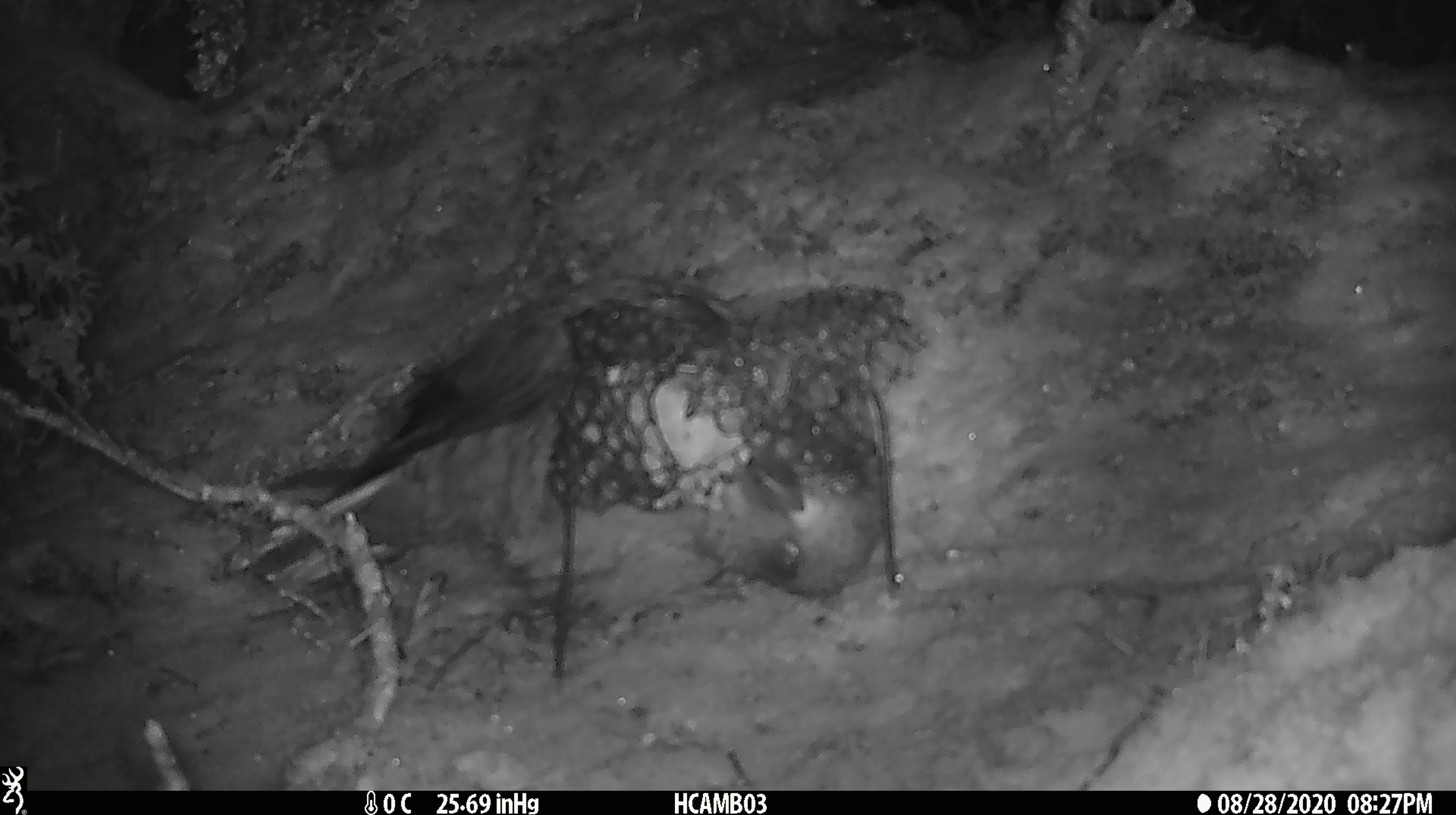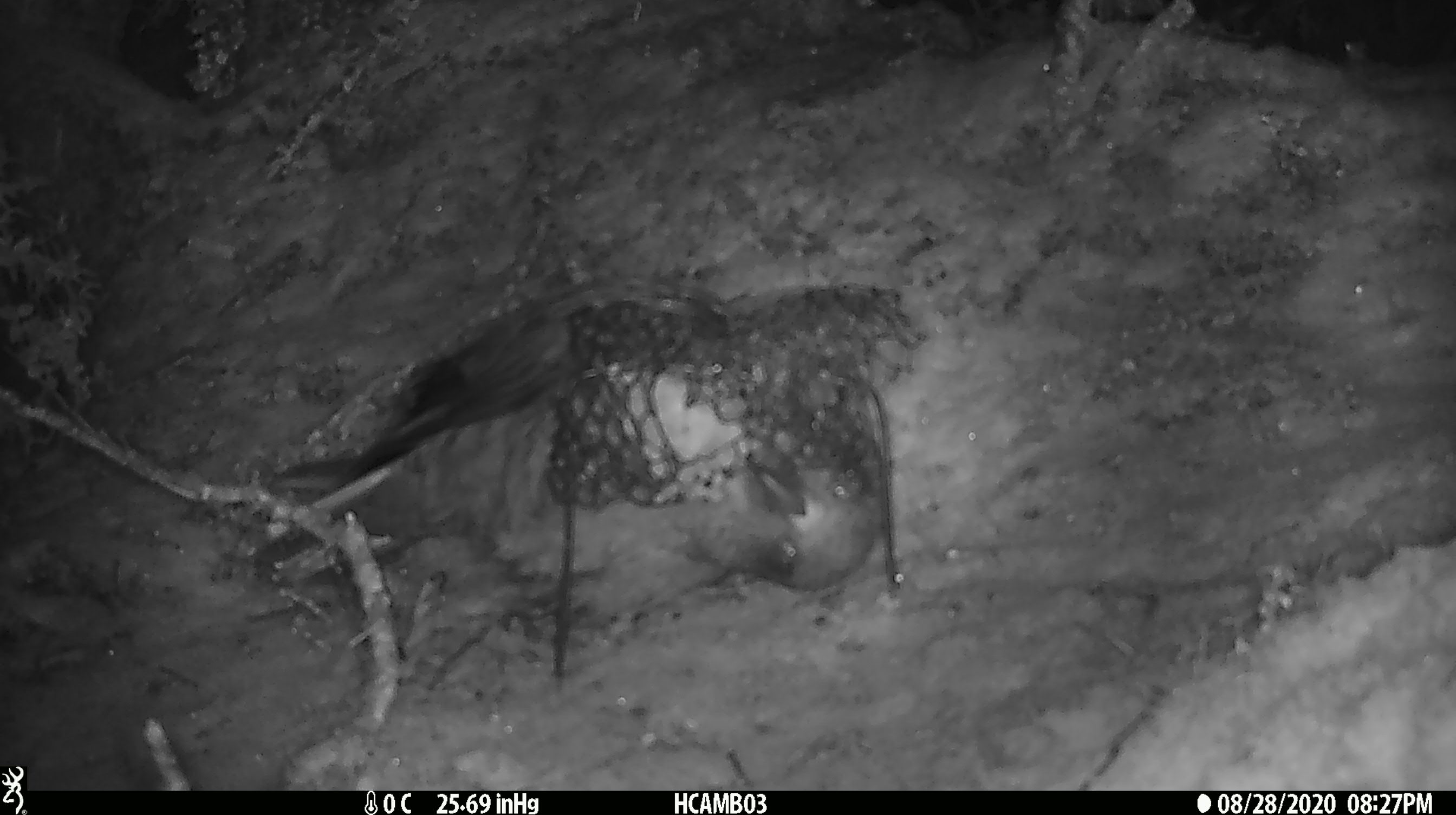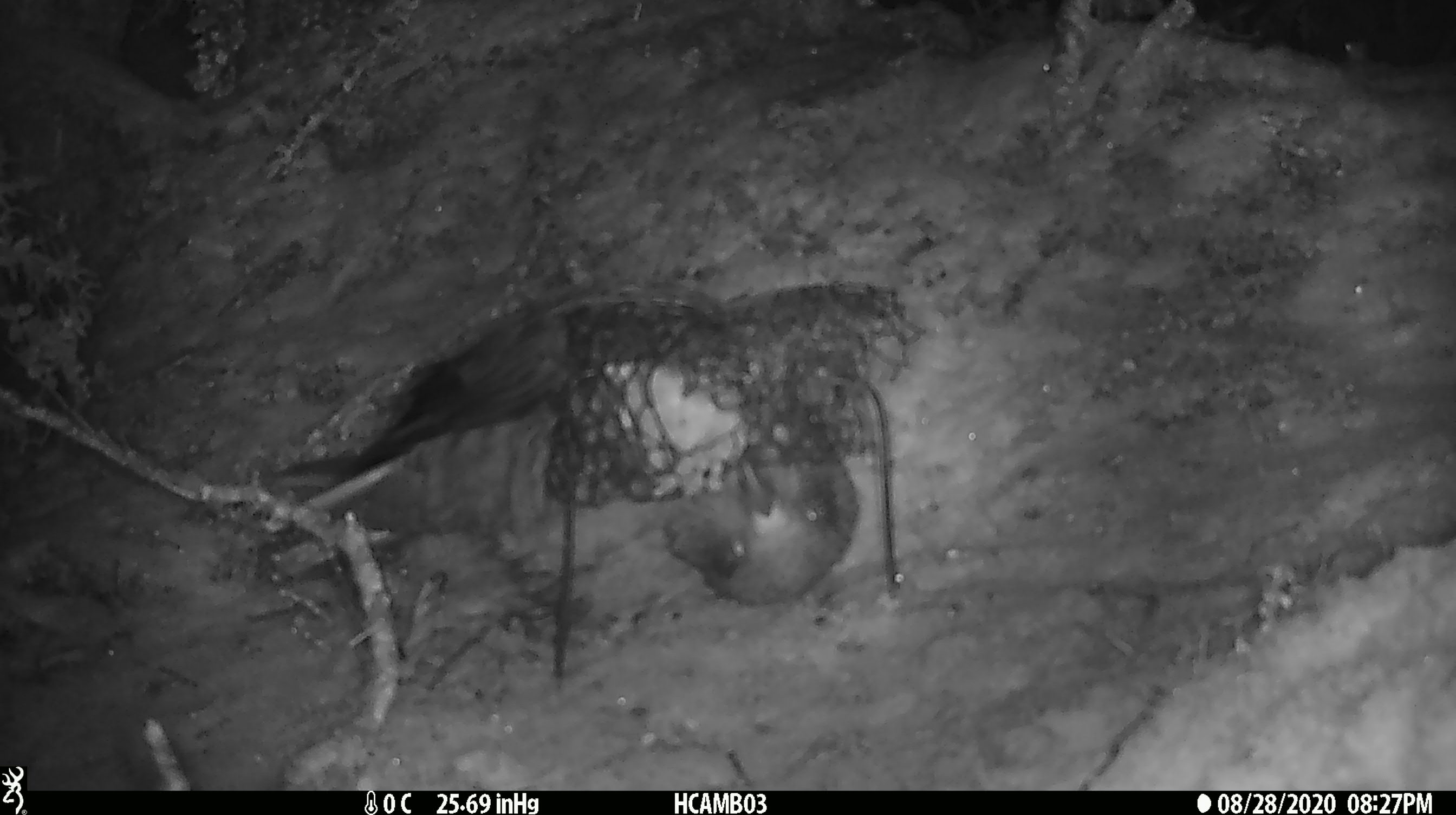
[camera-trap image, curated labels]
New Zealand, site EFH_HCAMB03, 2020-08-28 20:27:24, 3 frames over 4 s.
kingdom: Animalia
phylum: Chordata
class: Aves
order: Psittaciformes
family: Strigopidae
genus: Nestor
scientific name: Nestor notabilis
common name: kea